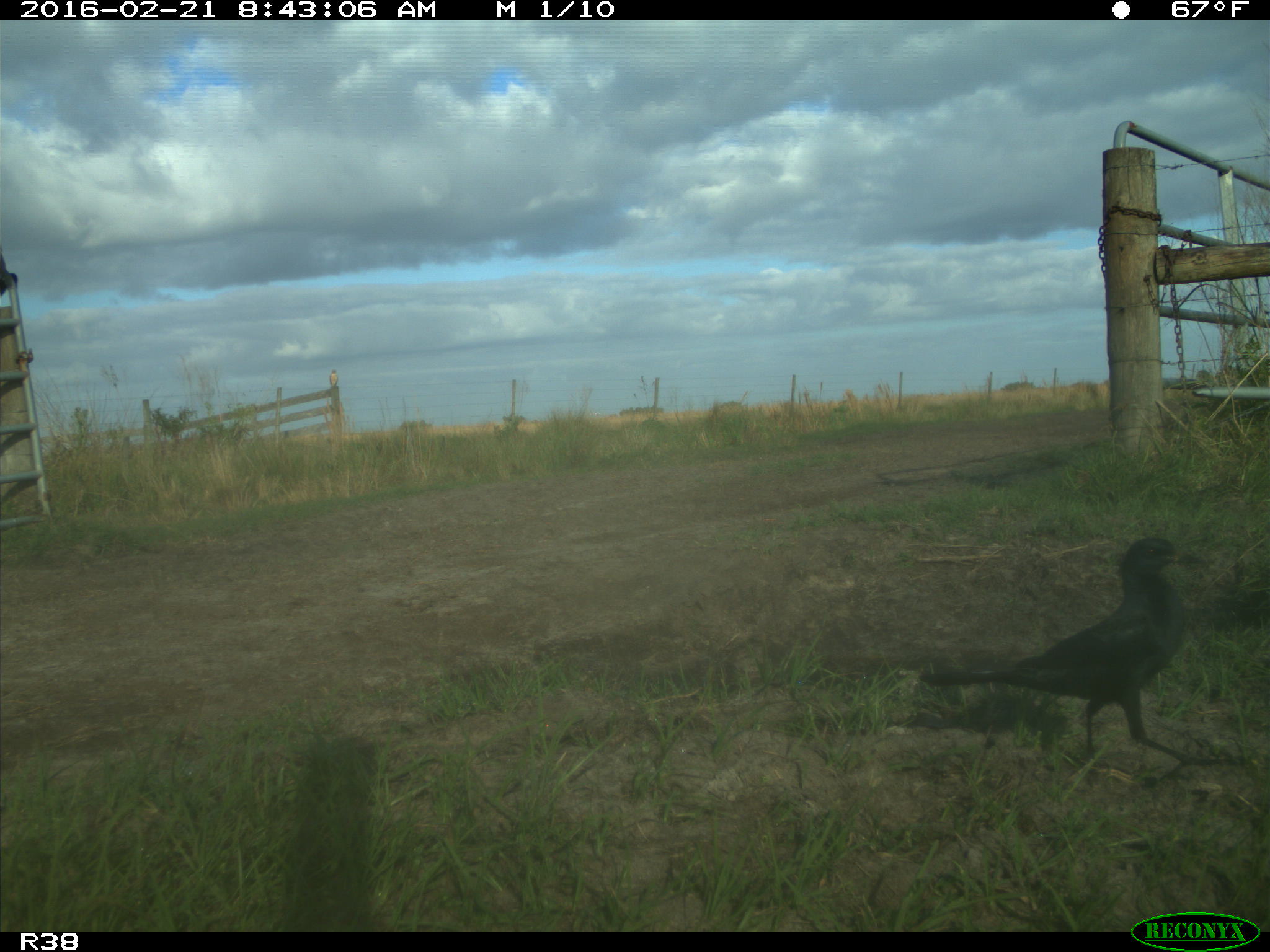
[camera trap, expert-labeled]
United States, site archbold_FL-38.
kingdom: Animalia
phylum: Chordata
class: Aves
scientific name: Aves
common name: birds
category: unidentified bird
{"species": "unidentified bird (birds) (Aves)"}